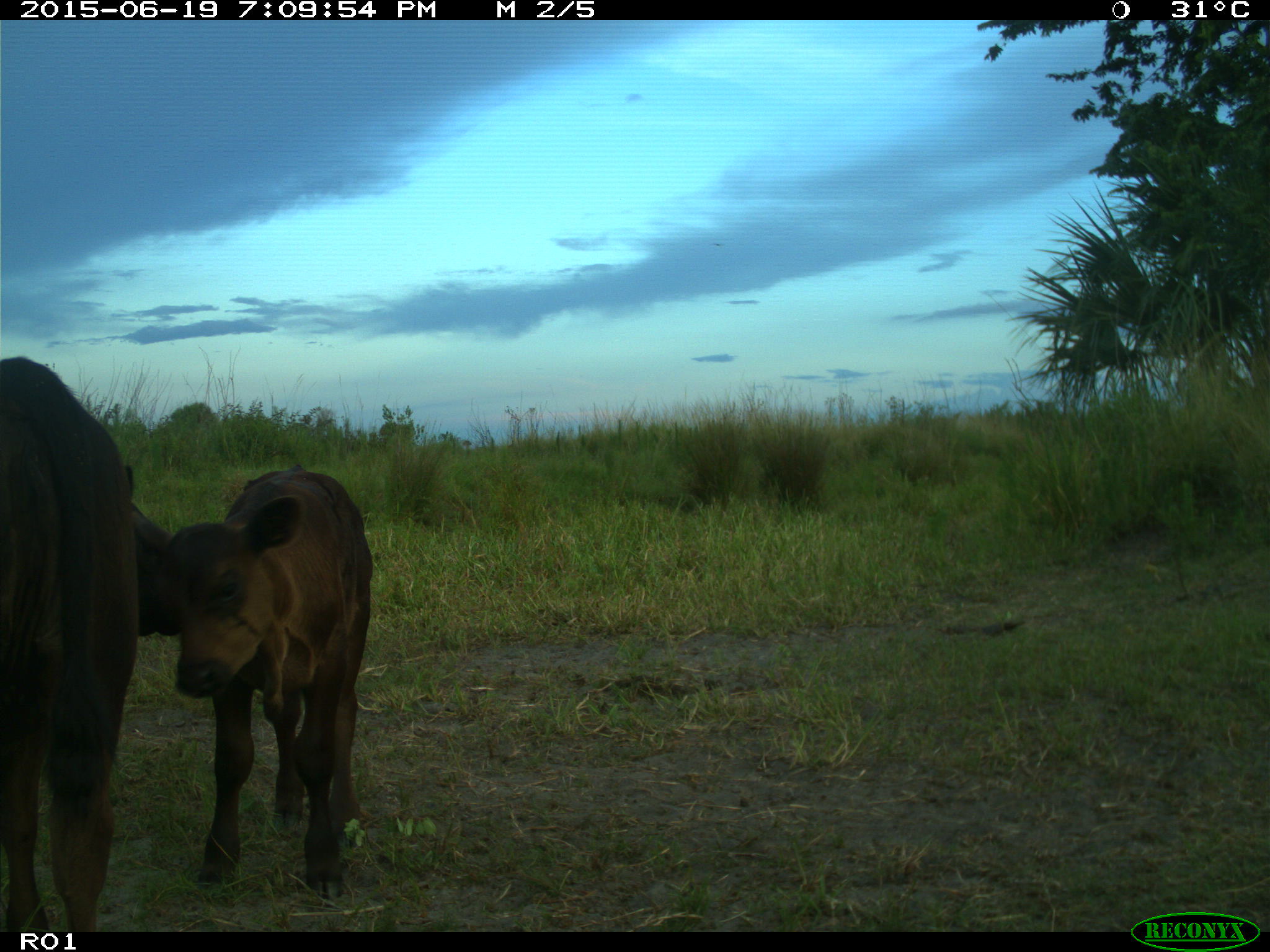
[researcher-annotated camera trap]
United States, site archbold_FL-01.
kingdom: Animalia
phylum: Chordata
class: Mammalia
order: Artiodactyla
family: Bovidae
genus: Bos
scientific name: Bos taurus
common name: domestic cow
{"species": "Bos taurus (domestic cow)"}